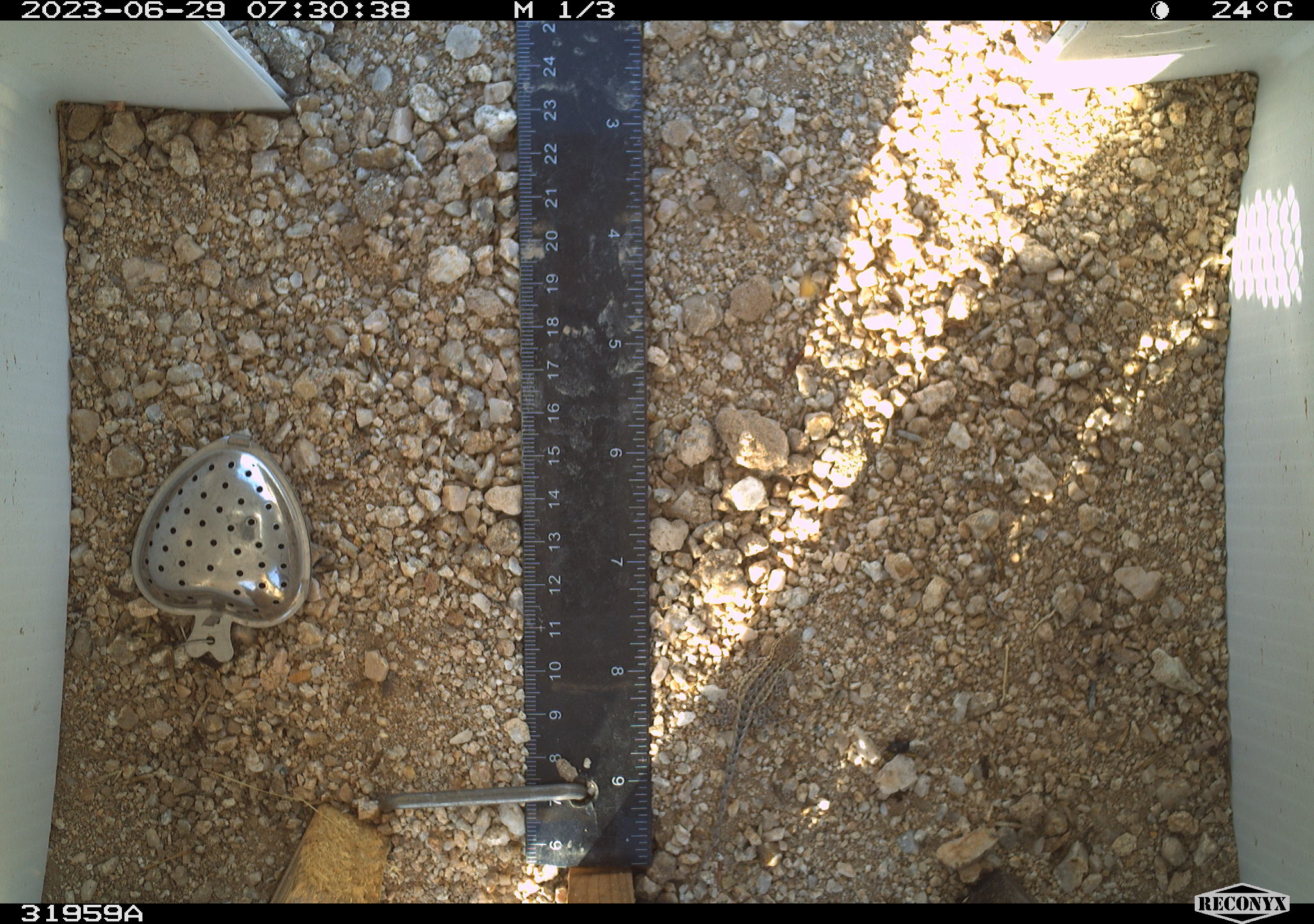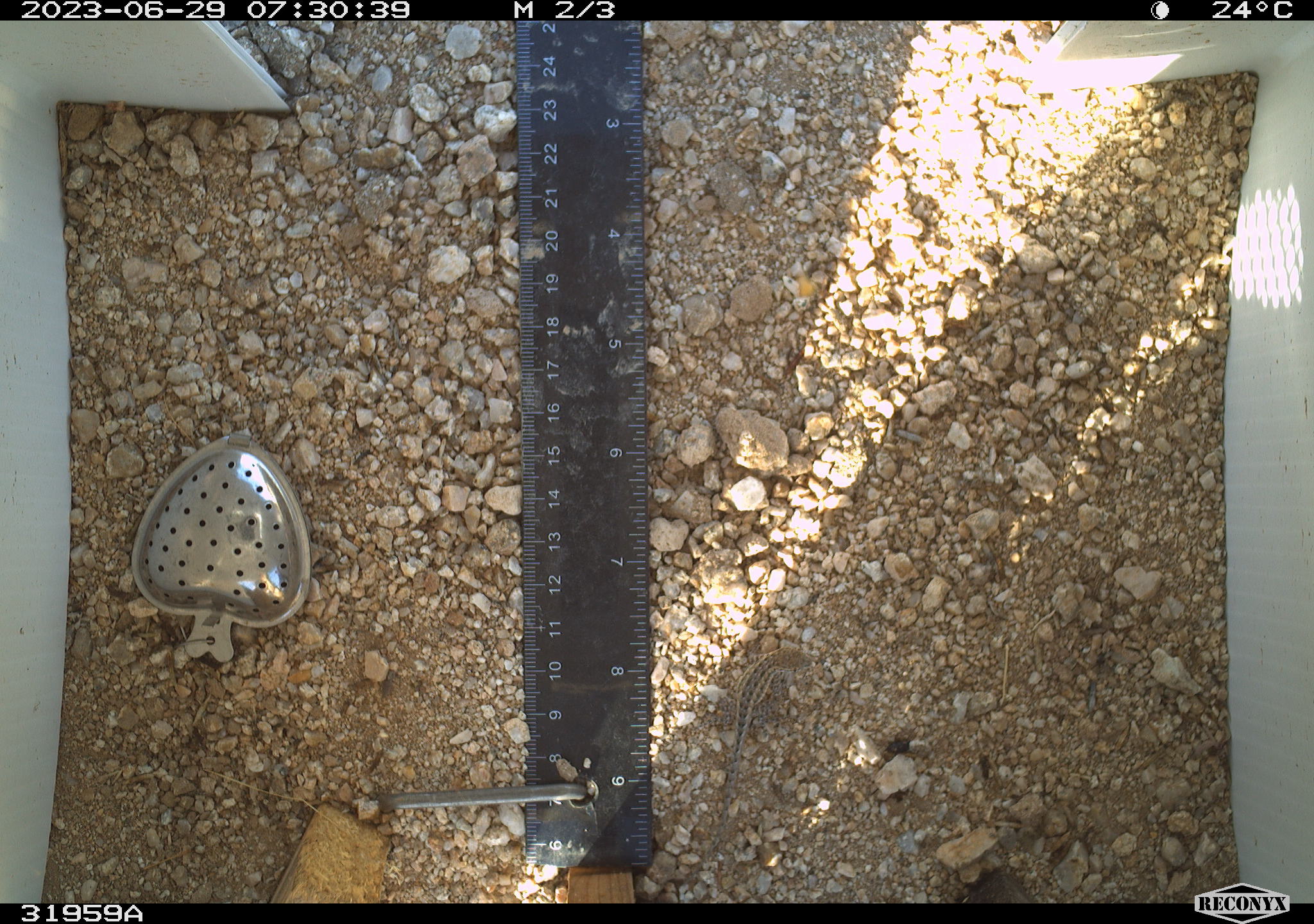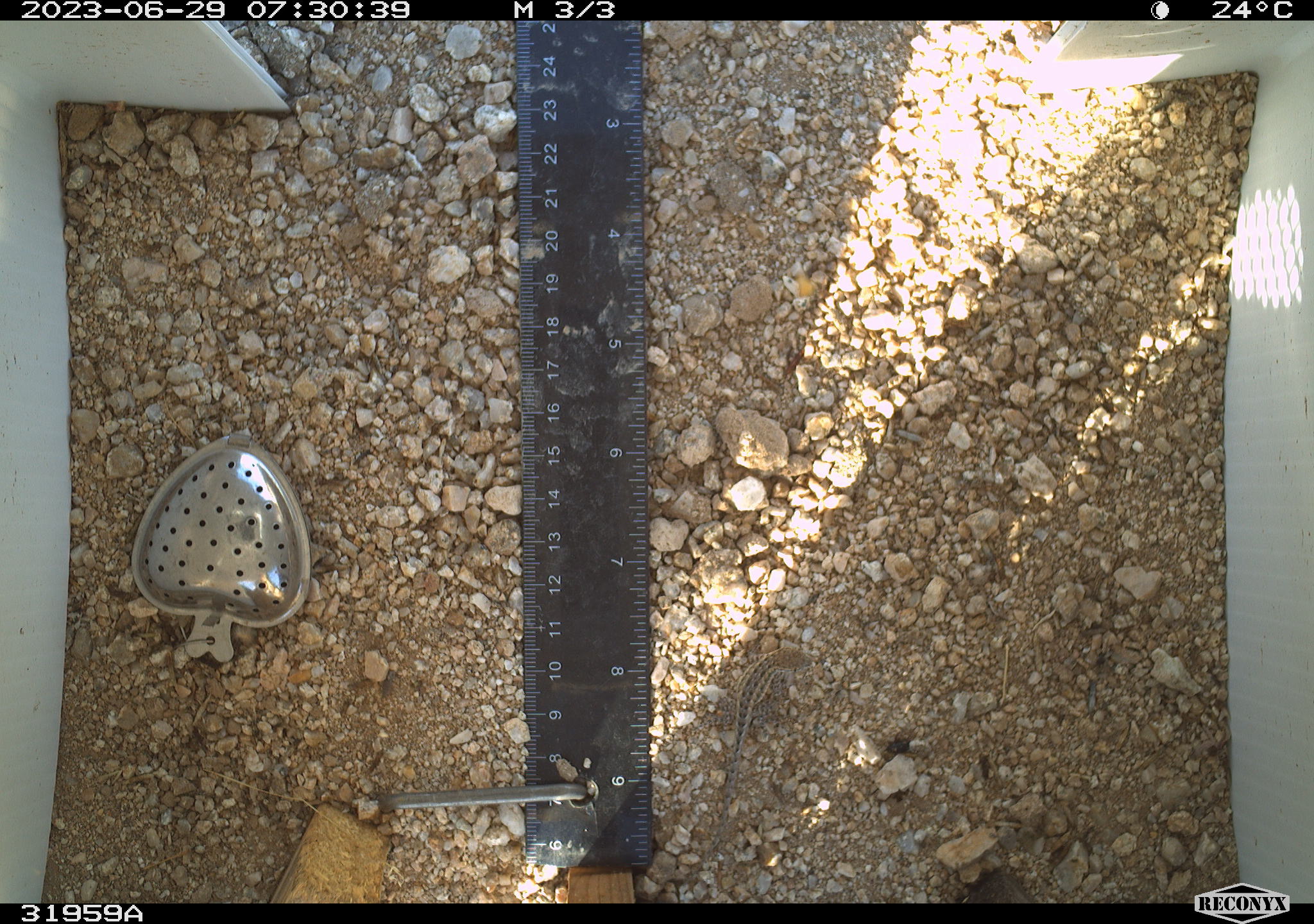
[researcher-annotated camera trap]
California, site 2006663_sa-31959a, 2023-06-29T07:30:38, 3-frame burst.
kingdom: Animalia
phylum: Chordata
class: Reptilia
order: Squamata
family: Phrynosomatidae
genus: Sceloporus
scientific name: Sceloporus graciosus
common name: common sagebrush lizard